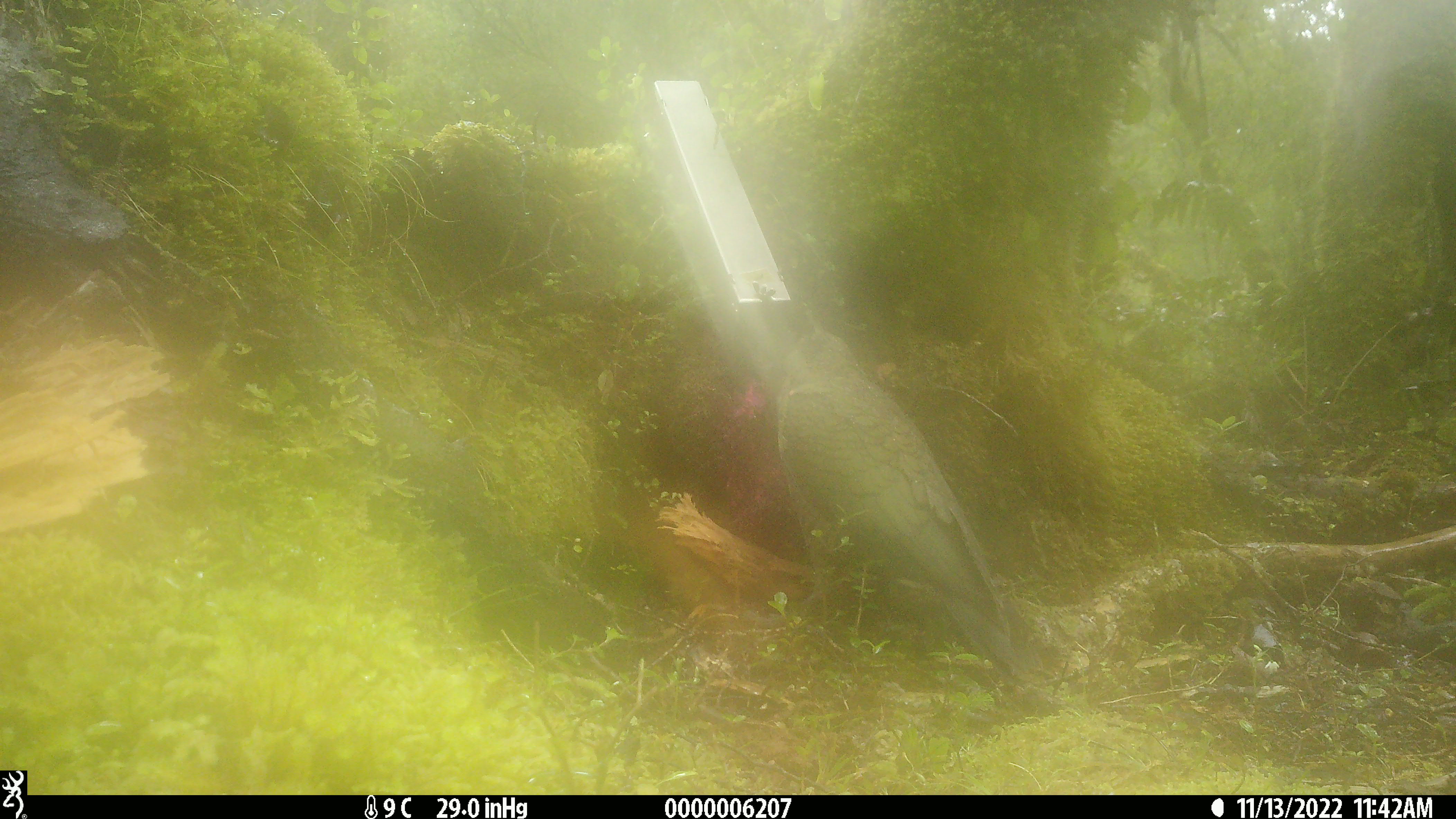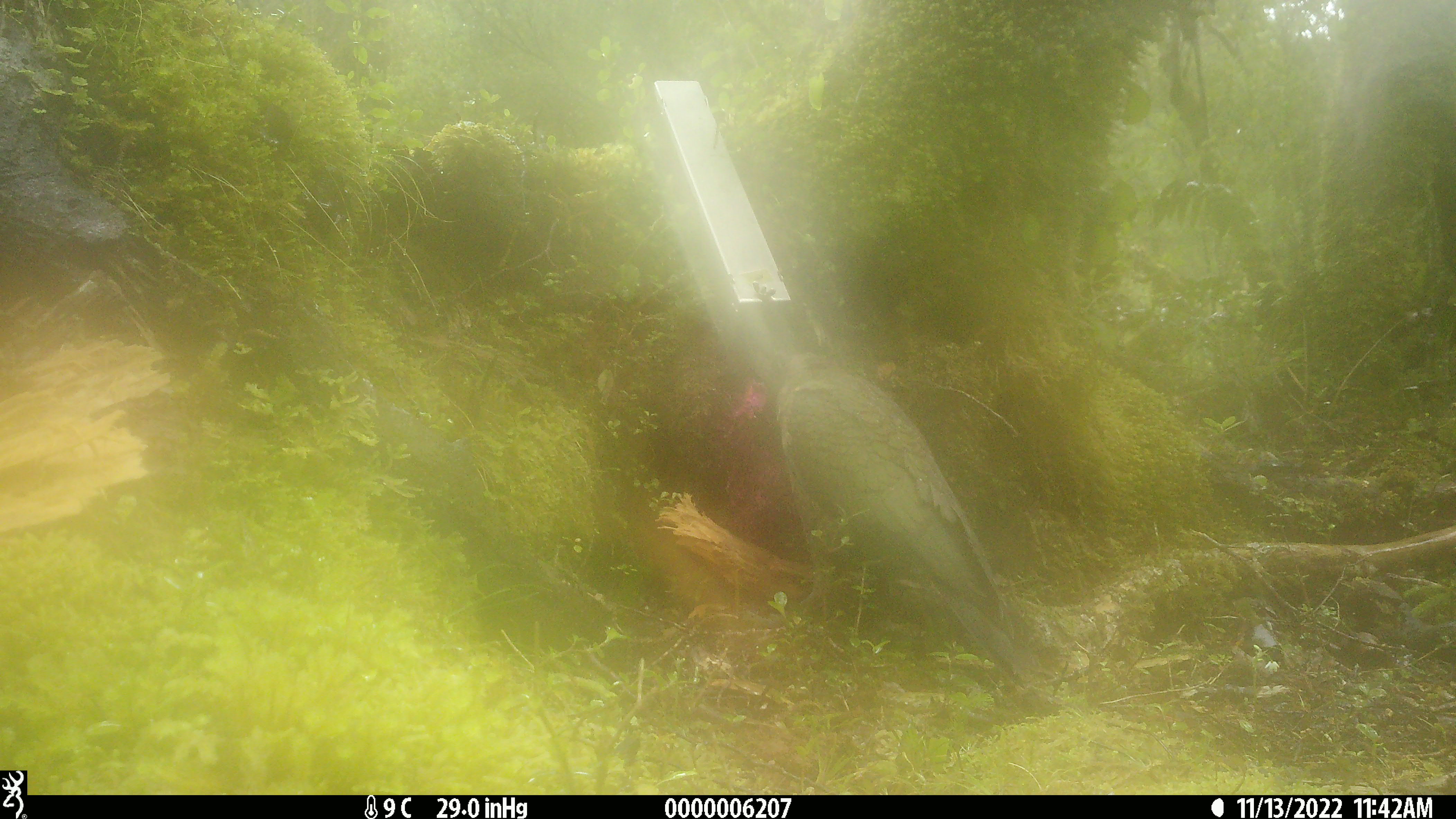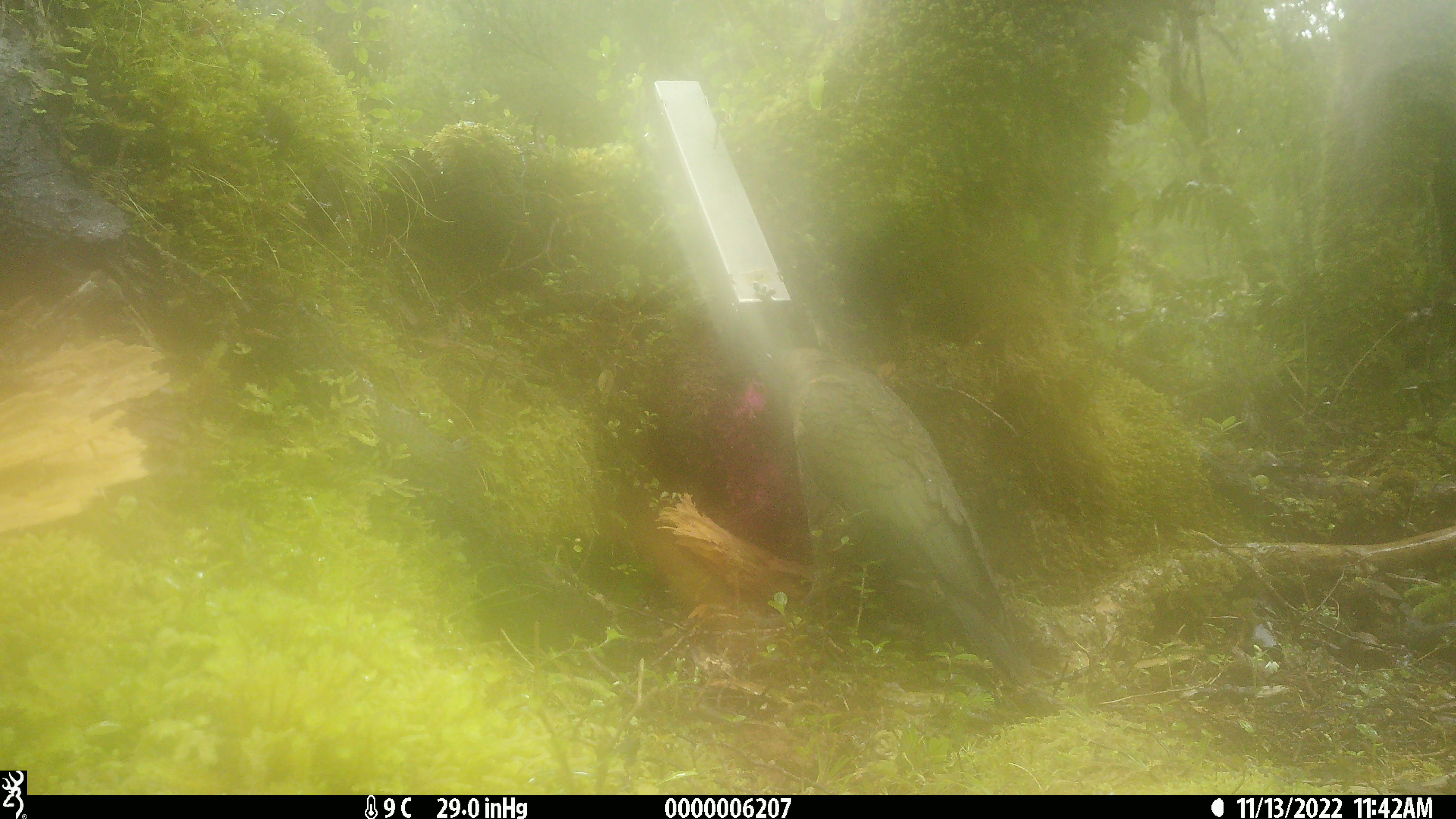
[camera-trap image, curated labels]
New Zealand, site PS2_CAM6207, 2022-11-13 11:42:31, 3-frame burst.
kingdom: Animalia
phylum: Chordata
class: Aves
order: Psittaciformes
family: Strigopidae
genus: Nestor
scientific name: Nestor notabilis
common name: kea